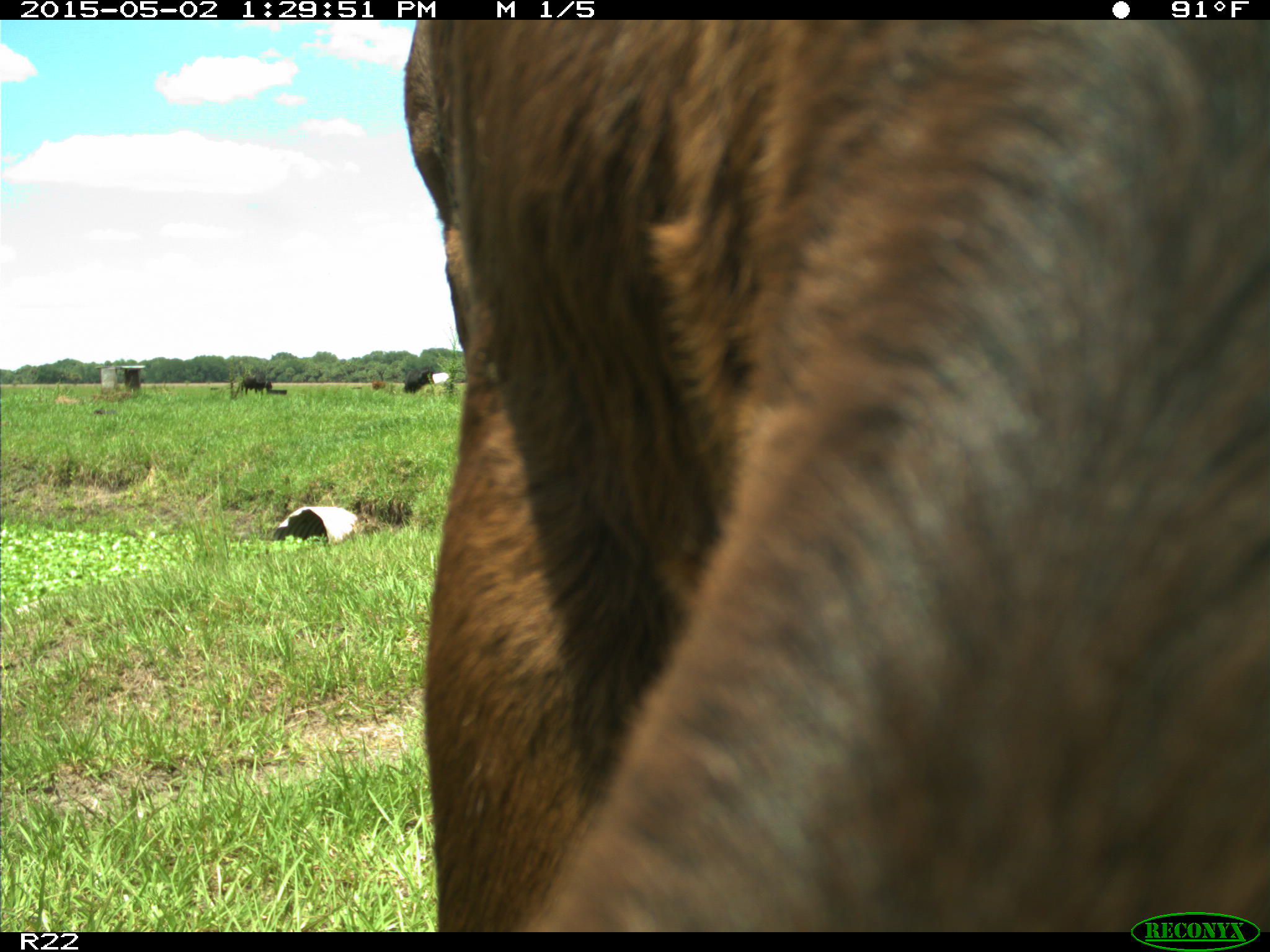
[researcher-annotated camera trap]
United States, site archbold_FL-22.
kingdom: Animalia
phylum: Chordata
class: Mammalia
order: Artiodactyla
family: Bovidae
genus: Bos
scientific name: Bos taurus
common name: domestic cow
Bos taurus (domestic cow).